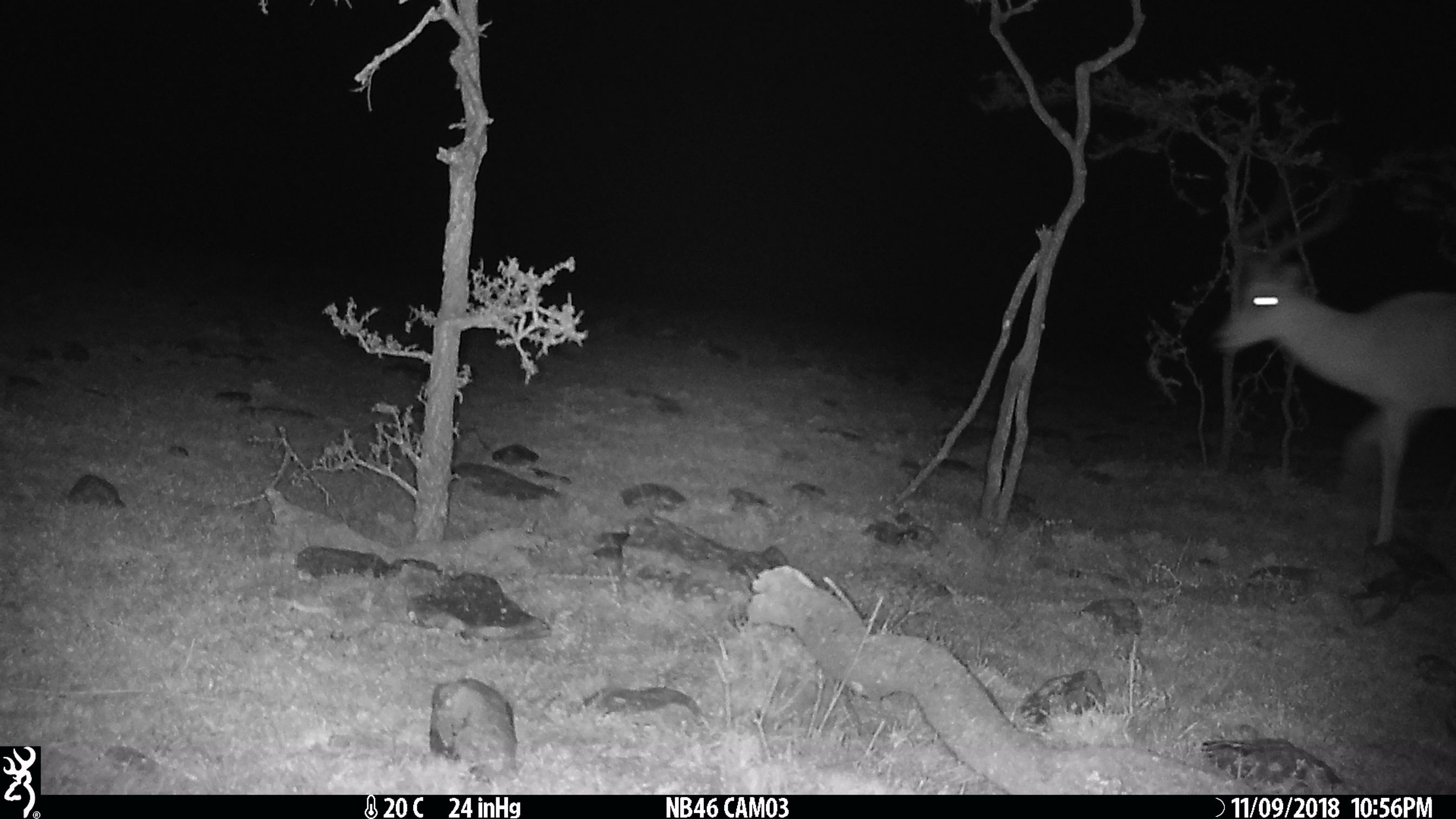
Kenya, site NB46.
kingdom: Animalia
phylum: Chordata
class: Mammalia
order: Artiodactyla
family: Bovidae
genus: Aepyceros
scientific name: Aepyceros melampus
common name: impala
Impala (Aepyceros melampus).